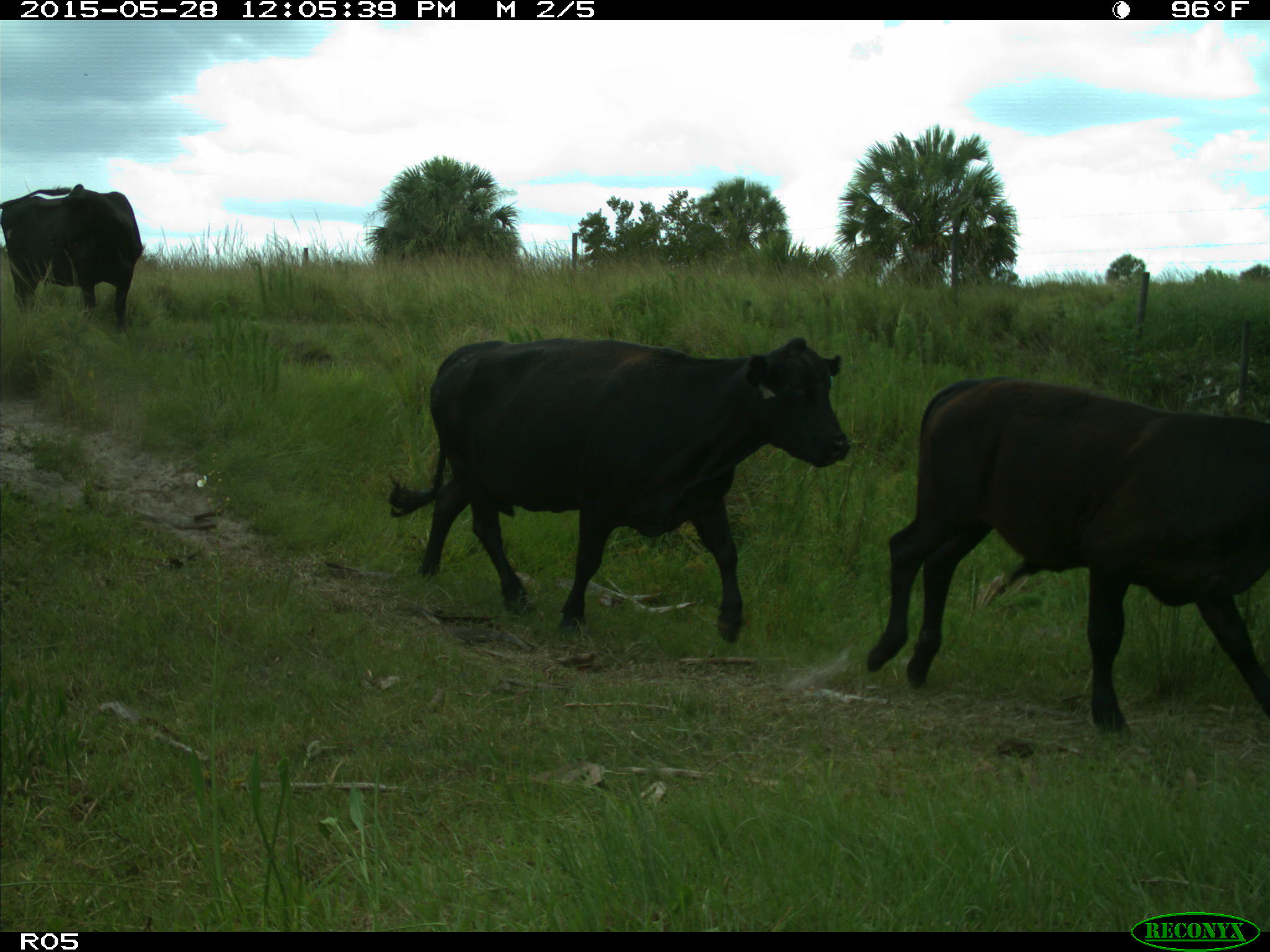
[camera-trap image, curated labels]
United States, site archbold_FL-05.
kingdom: Animalia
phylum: Chordata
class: Mammalia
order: Artiodactyla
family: Bovidae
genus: Bos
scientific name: Bos taurus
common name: domestic cow